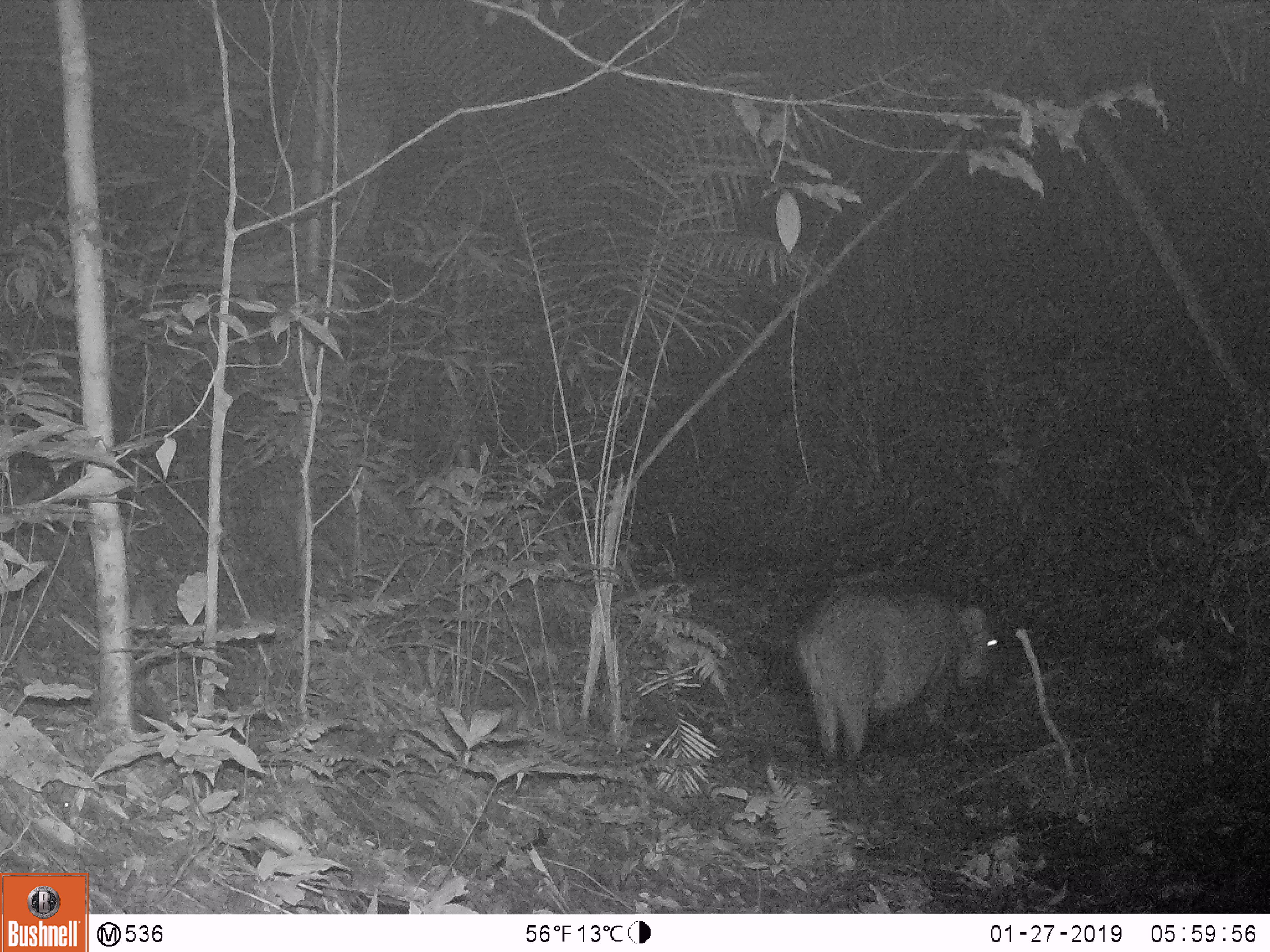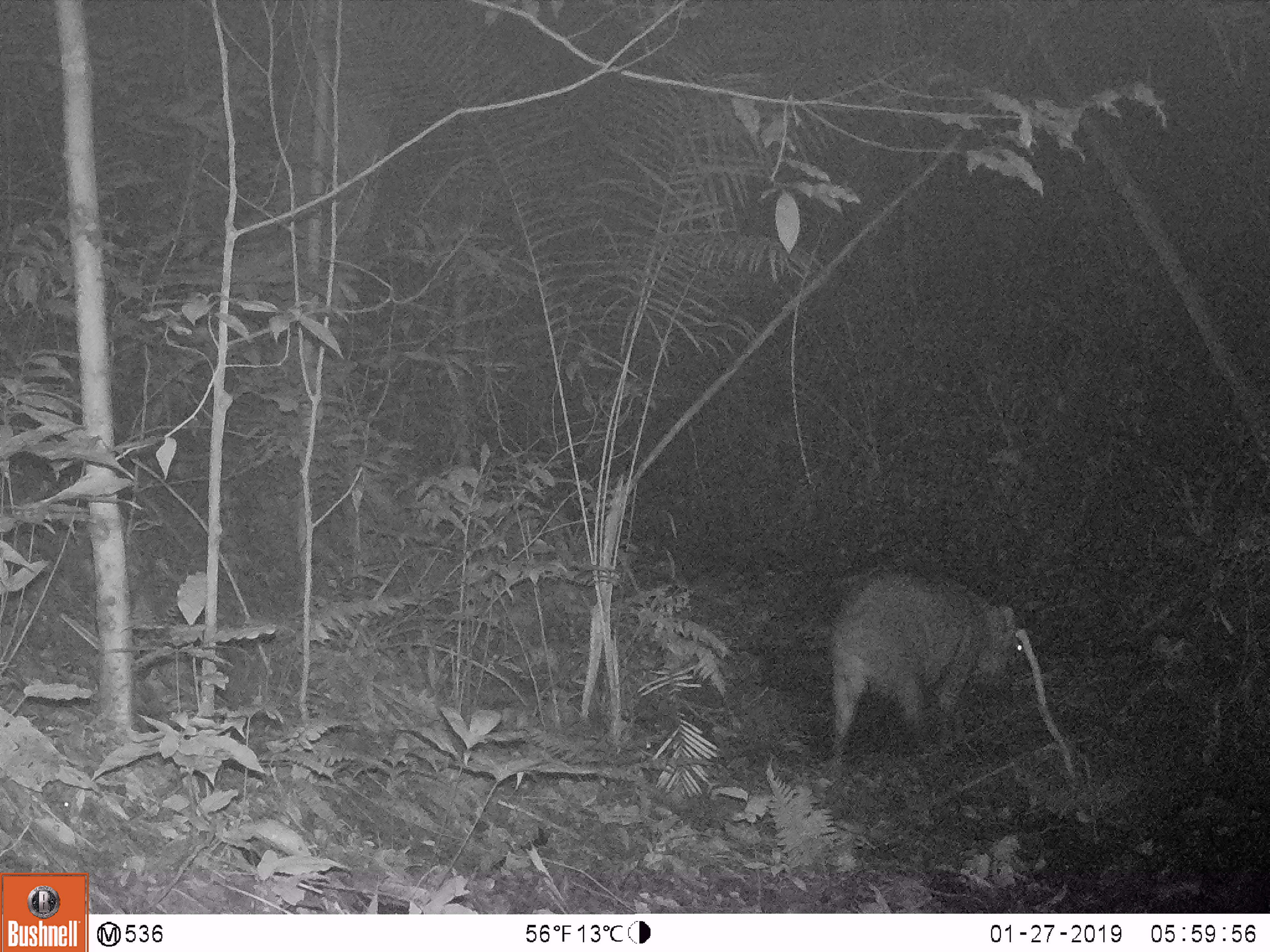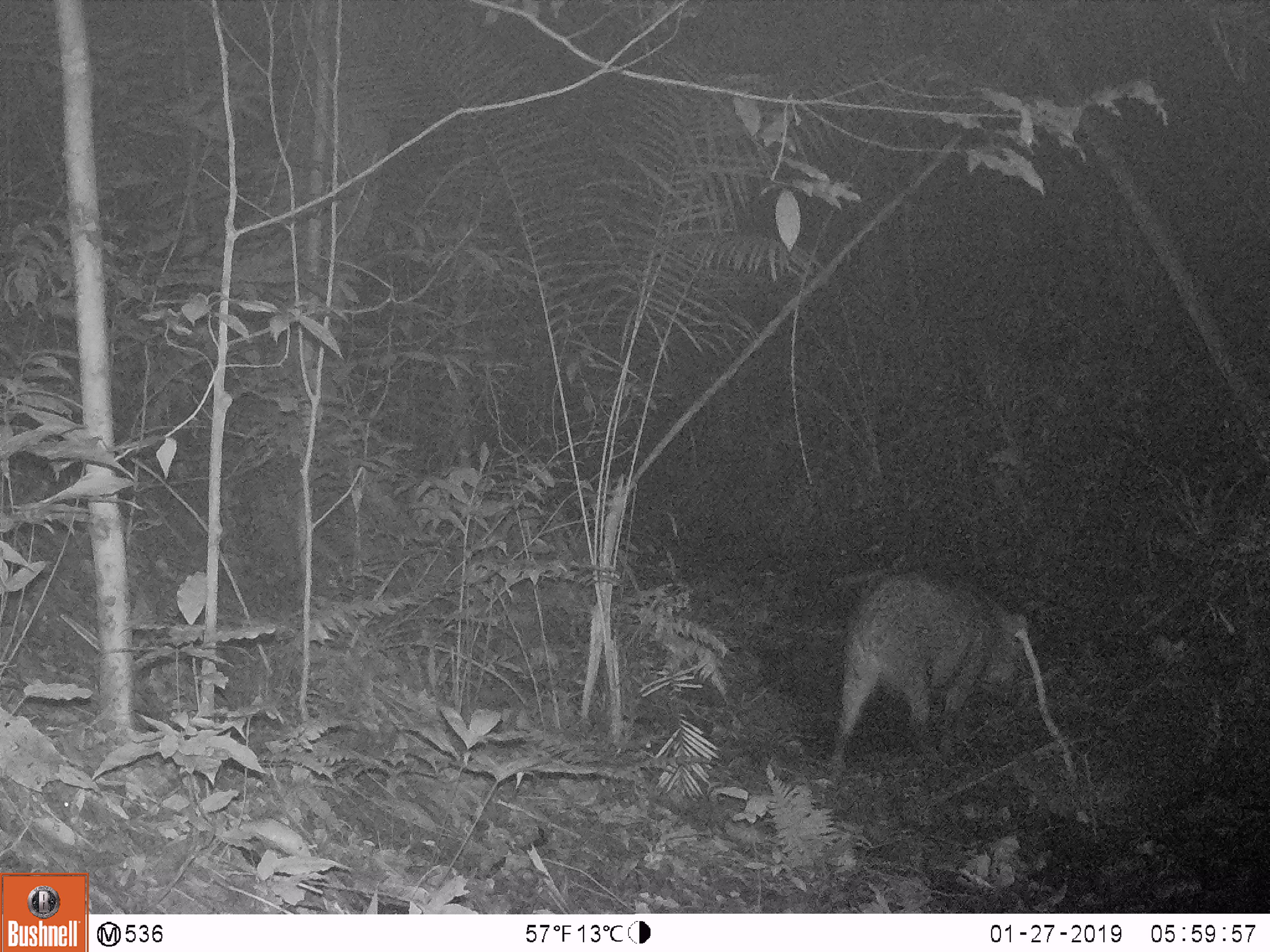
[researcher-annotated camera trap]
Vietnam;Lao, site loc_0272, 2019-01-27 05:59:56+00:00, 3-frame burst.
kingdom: Animalia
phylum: Chordata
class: Mammalia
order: Artiodactyla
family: Suidae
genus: Sus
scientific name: Sus scrofa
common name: eurasian wild pig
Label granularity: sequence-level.